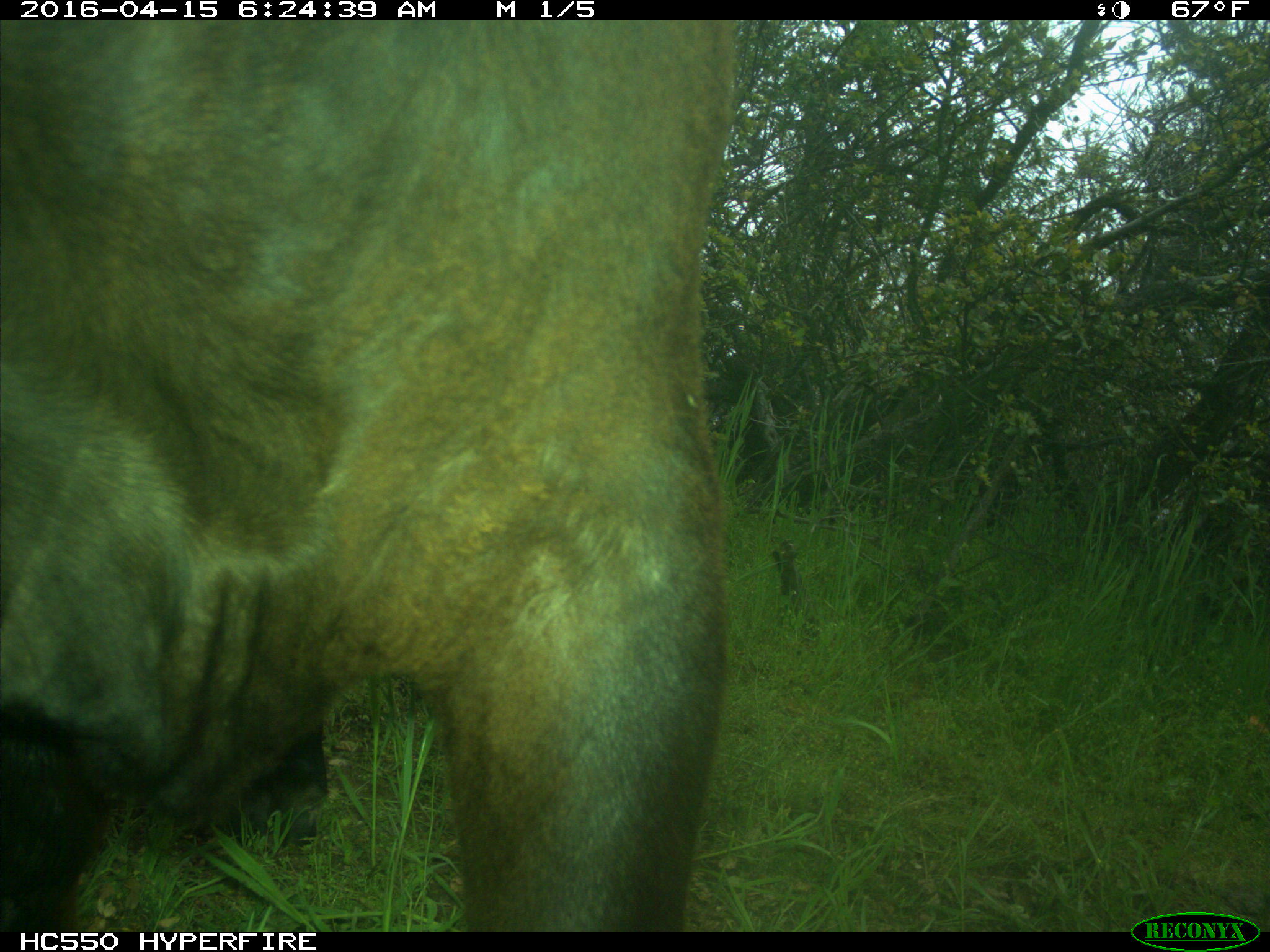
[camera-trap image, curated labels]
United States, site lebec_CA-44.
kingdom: Animalia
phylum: Chordata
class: Mammalia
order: Artiodactyla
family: Bovidae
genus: Bos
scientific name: Bos taurus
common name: domestic cow